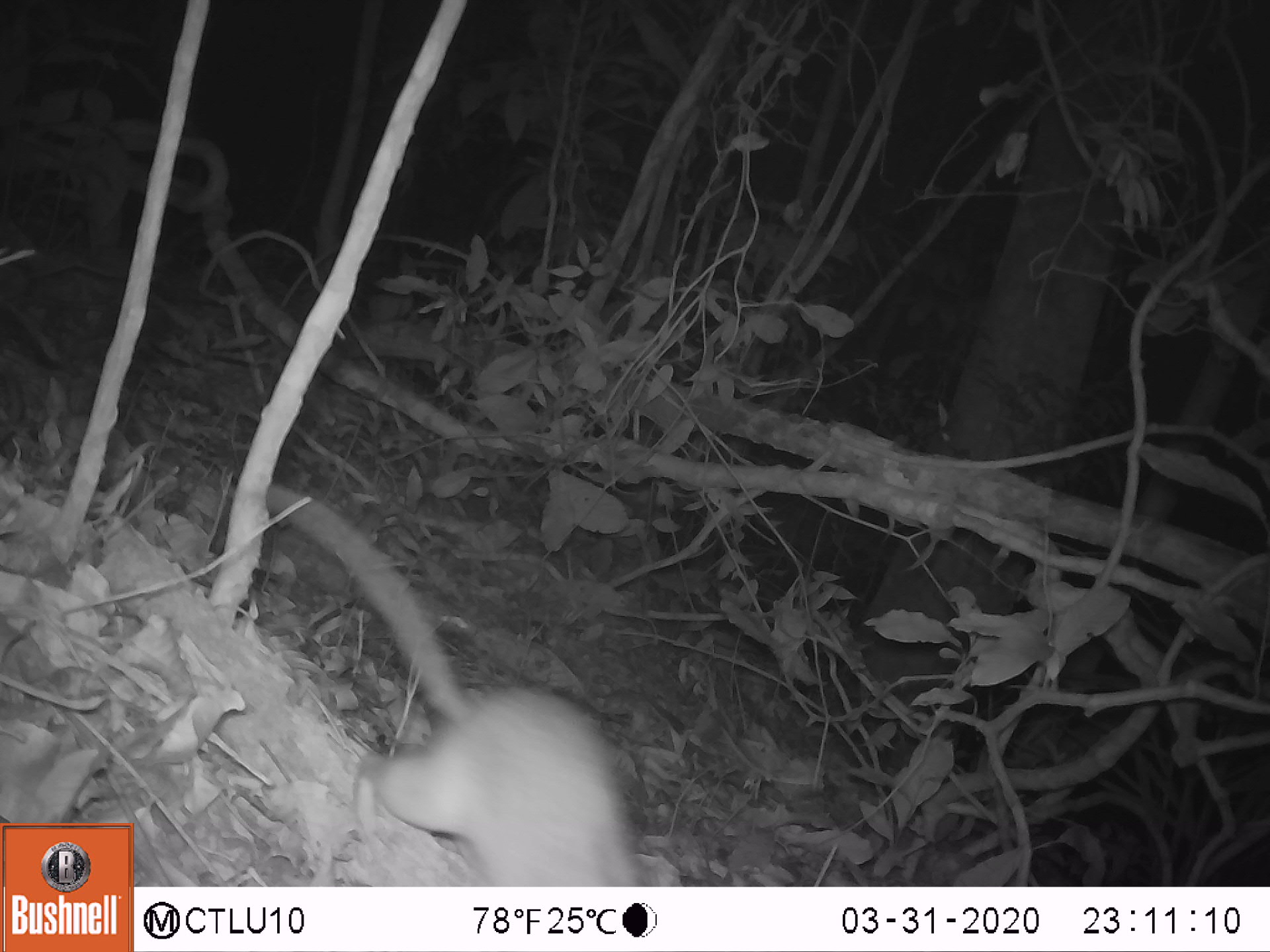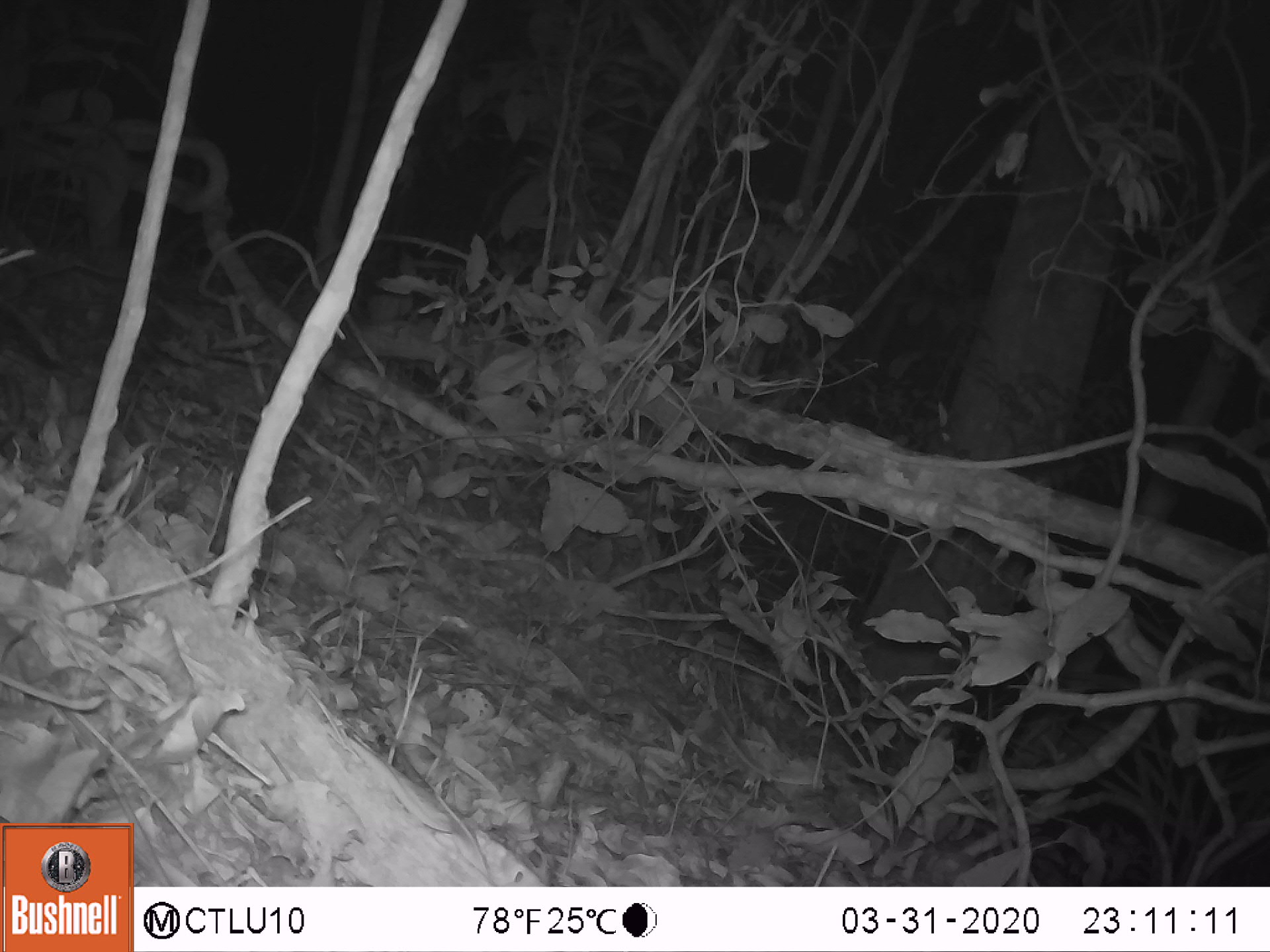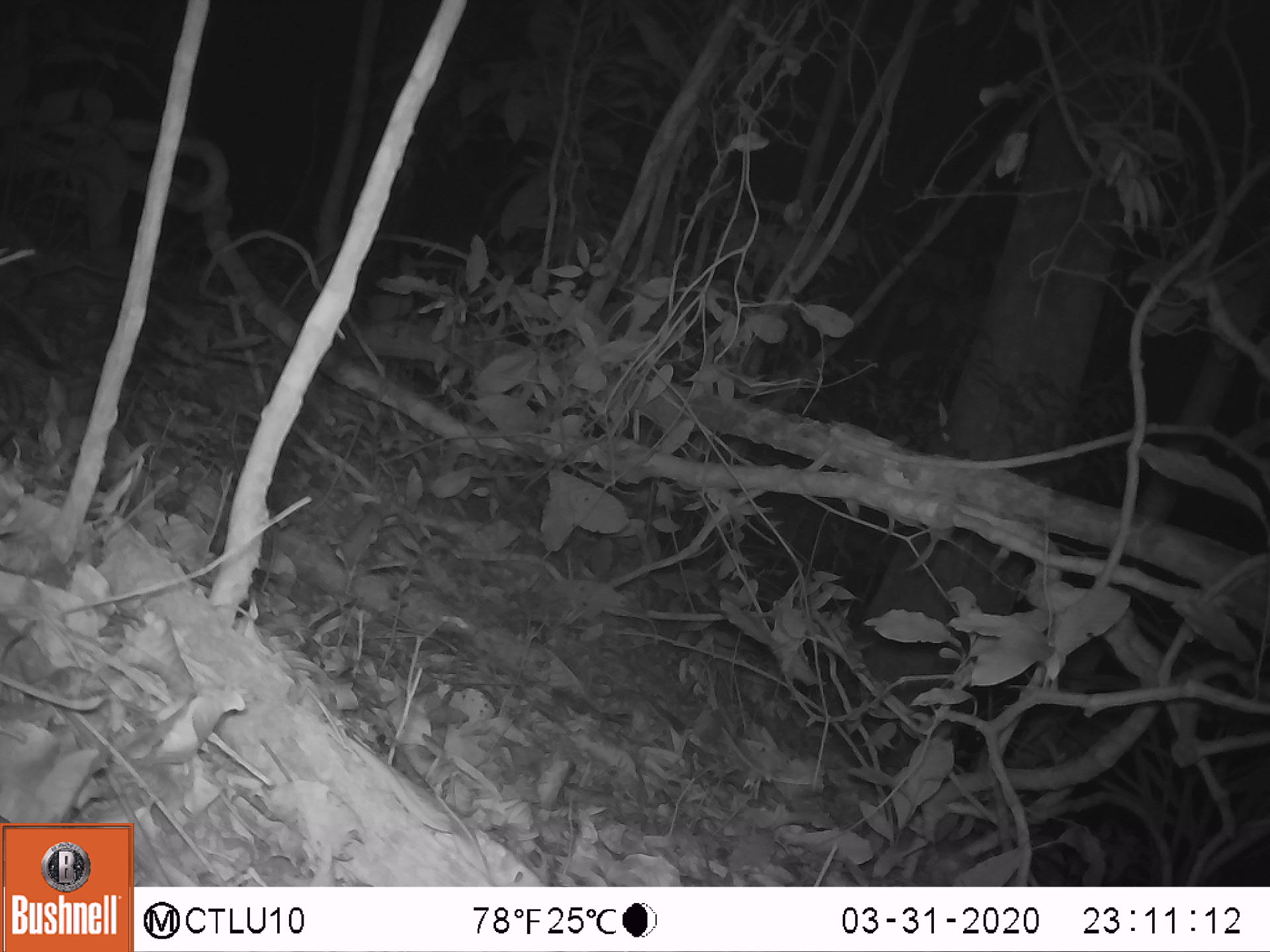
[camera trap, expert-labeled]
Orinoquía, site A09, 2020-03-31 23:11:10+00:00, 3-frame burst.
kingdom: Animalia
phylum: Chordata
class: Mammalia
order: Rodentia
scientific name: Rodentia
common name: rodent